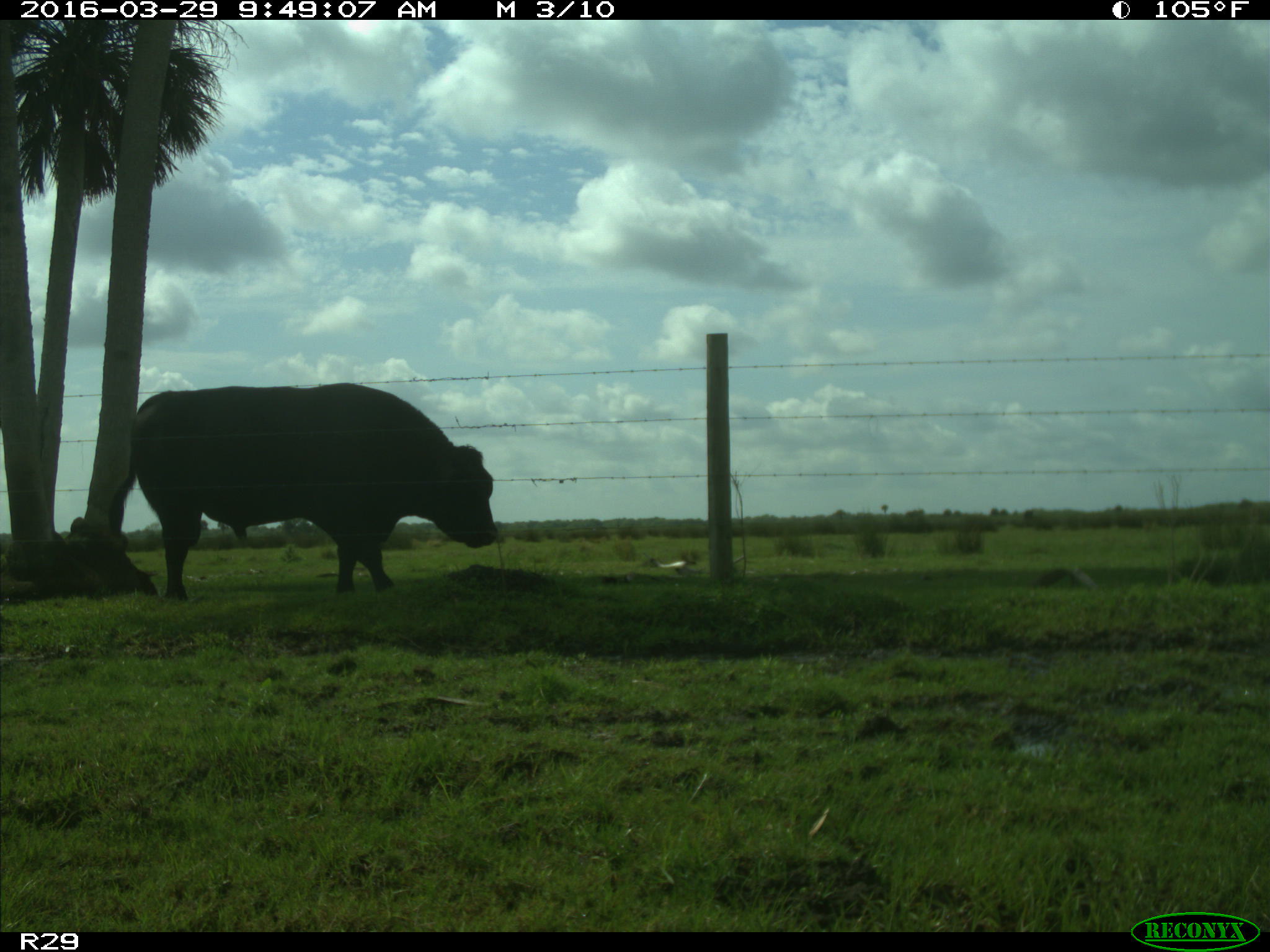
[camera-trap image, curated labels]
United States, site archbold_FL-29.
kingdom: Animalia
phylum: Chordata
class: Mammalia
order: Artiodactyla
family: Bovidae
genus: Bos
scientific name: Bos taurus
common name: domestic cow